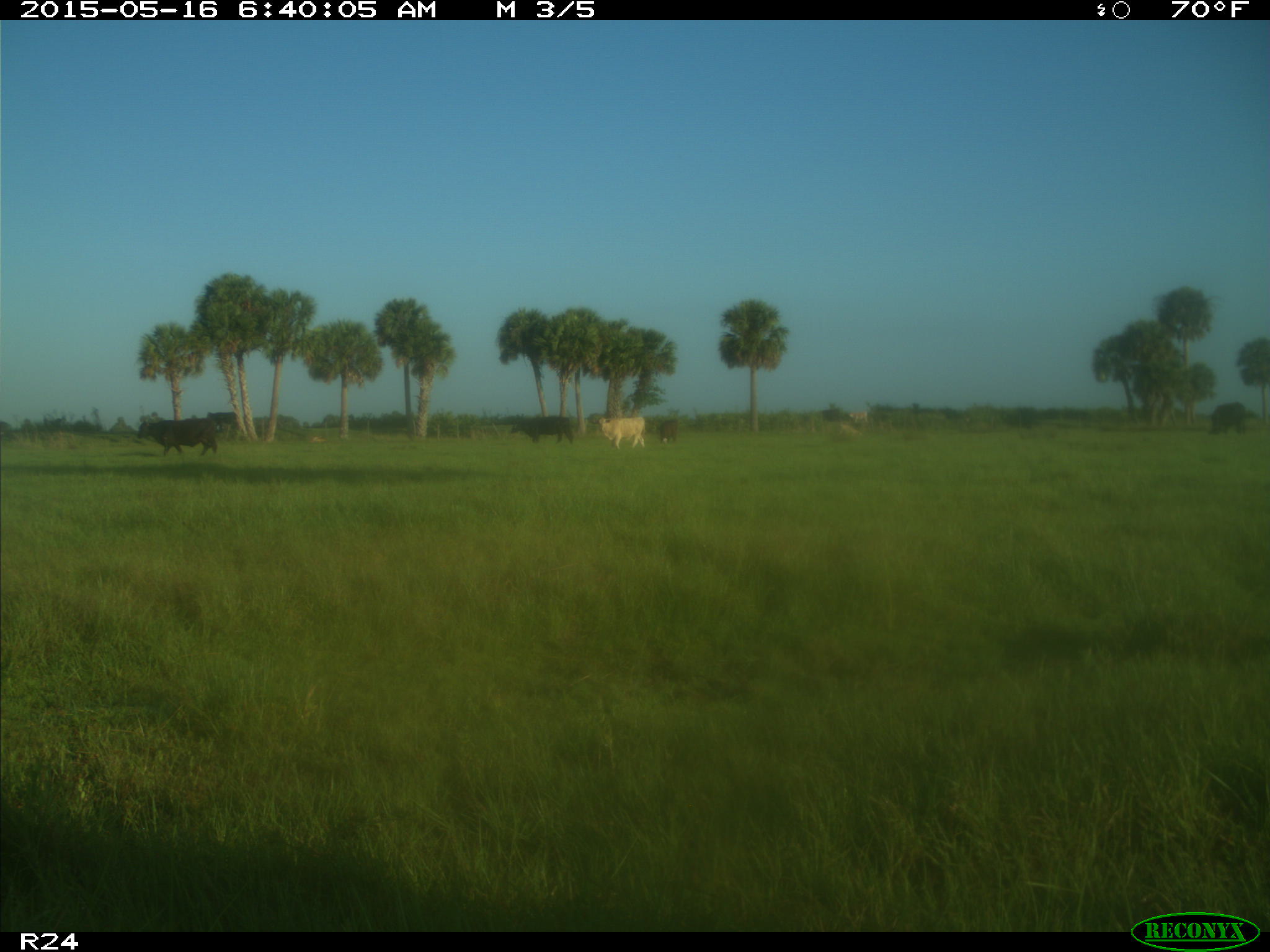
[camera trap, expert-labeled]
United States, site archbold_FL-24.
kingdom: Animalia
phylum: Chordata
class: Mammalia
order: Artiodactyla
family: Bovidae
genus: Bos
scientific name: Bos taurus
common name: domestic cow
Bos taurus (domestic cow).